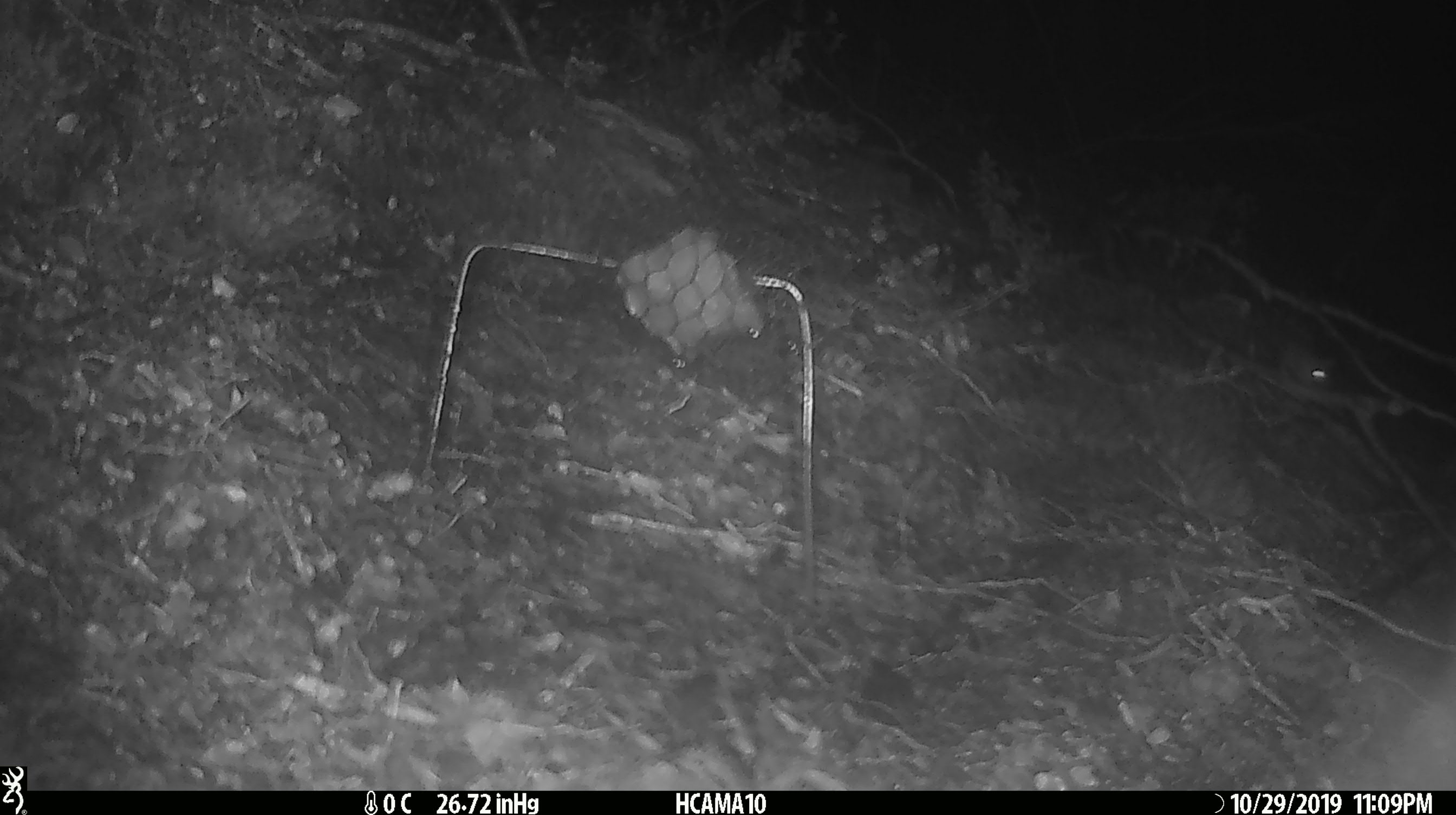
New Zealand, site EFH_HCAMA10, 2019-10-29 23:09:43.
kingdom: Animalia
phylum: Chordata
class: Mammalia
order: Rodentia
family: Muridae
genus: Mus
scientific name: Mus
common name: mouse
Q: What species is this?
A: Mouse (Mus).